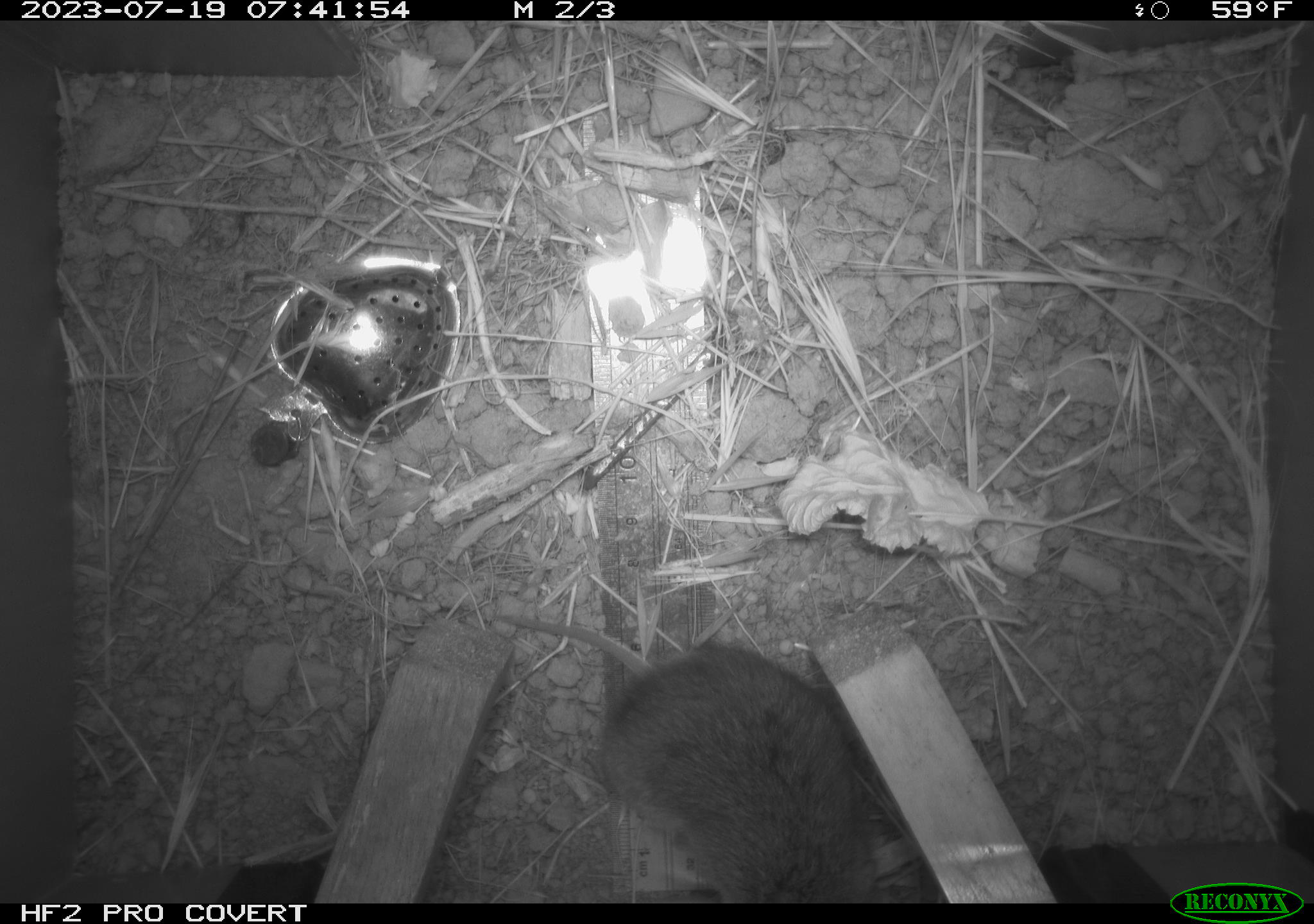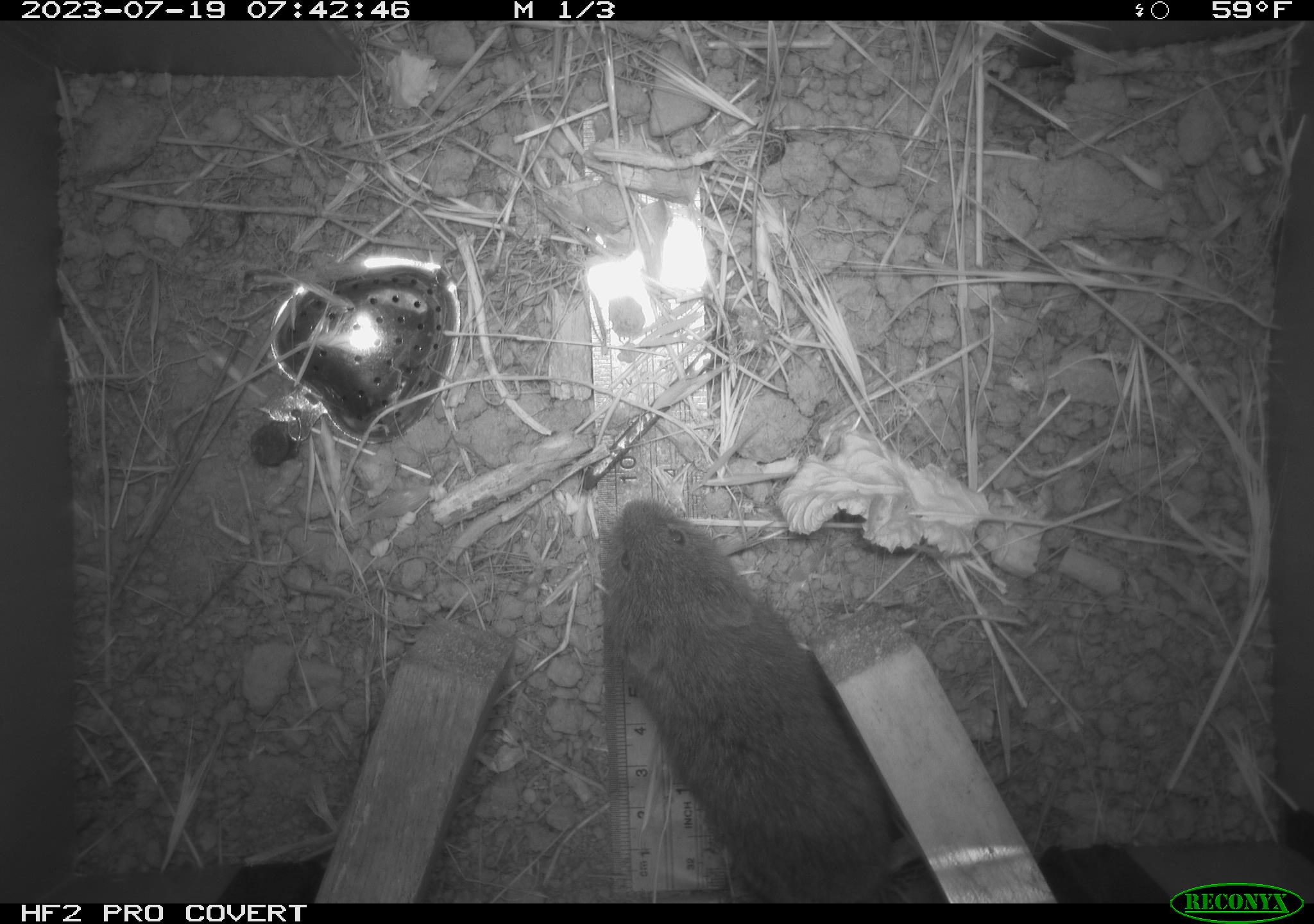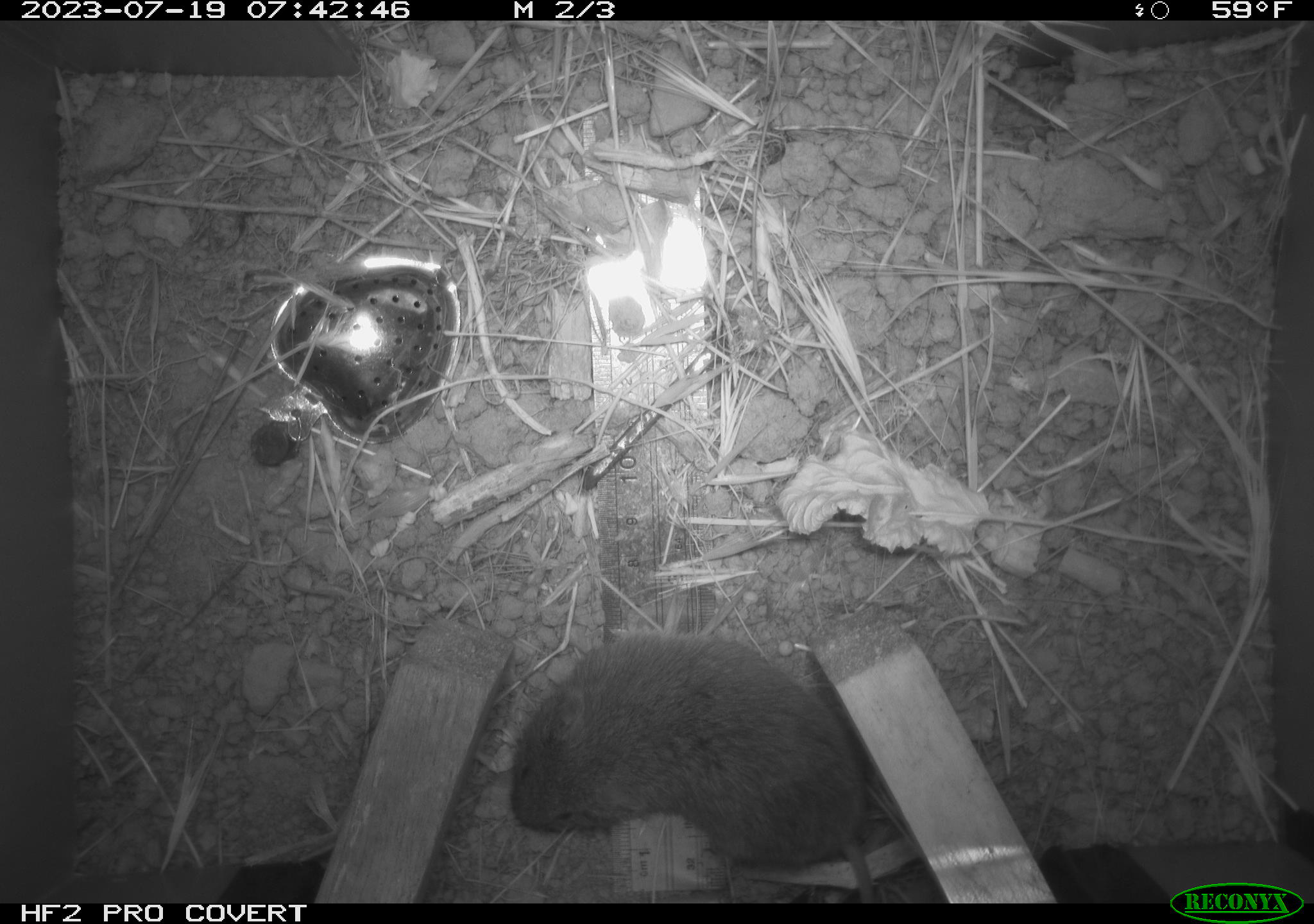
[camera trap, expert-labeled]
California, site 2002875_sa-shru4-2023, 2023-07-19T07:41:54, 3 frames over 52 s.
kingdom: Animalia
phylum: Chordata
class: Mammalia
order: Rodentia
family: Cricetidae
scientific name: Arvicolinae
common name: voles, lemmings, and muskrats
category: arvicolinae subfamily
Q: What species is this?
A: Arvicolinae subfamily (voles, lemmings, and muskrats) (Arvicolinae).